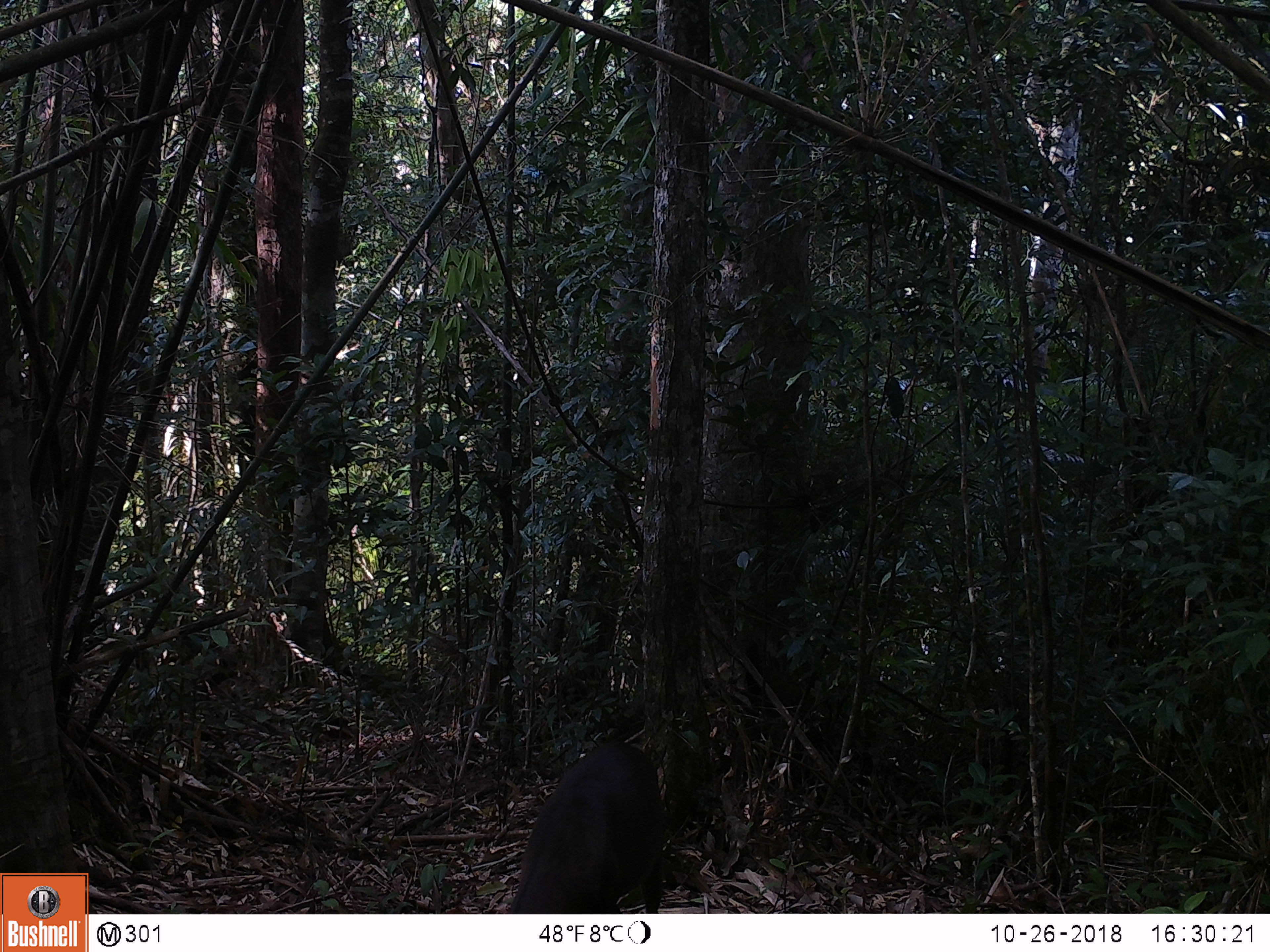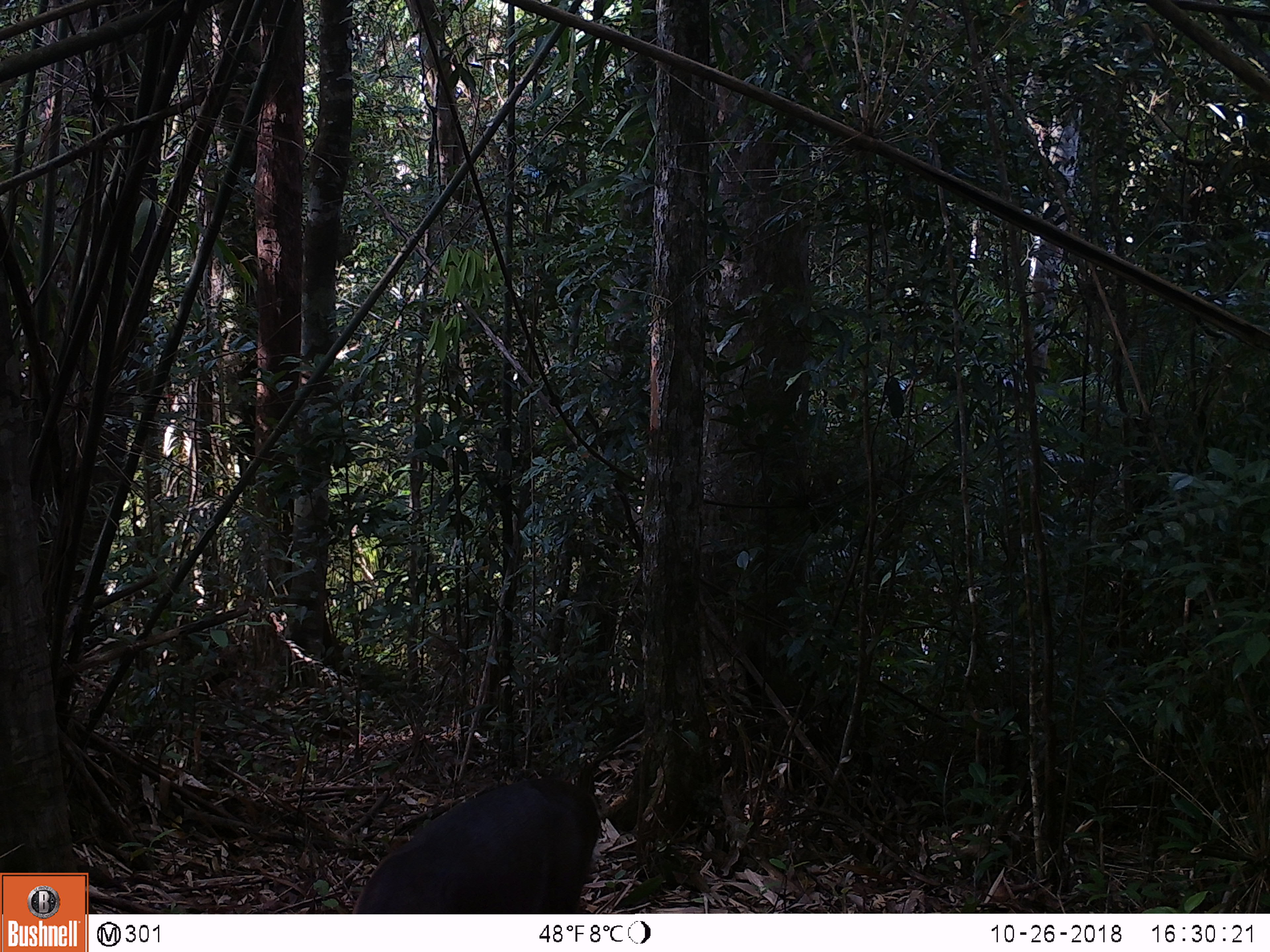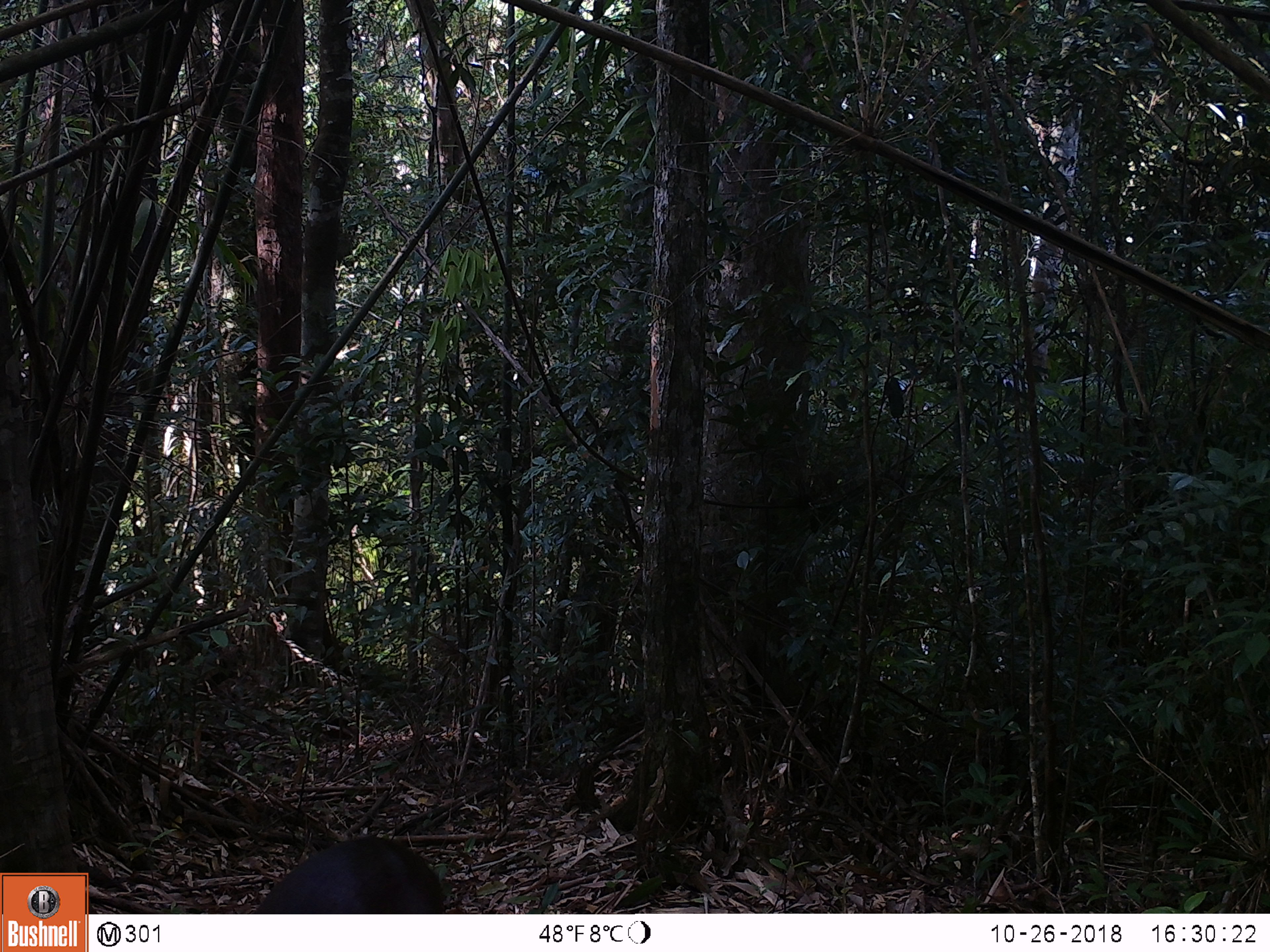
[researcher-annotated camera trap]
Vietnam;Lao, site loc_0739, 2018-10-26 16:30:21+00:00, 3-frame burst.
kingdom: Animalia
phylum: Chordata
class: Mammalia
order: Artiodactyla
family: Cervidae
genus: Muntiacus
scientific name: Muntiacus rooseveltorum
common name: roosevelt's muntjac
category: roosevelts muntjac group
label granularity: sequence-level